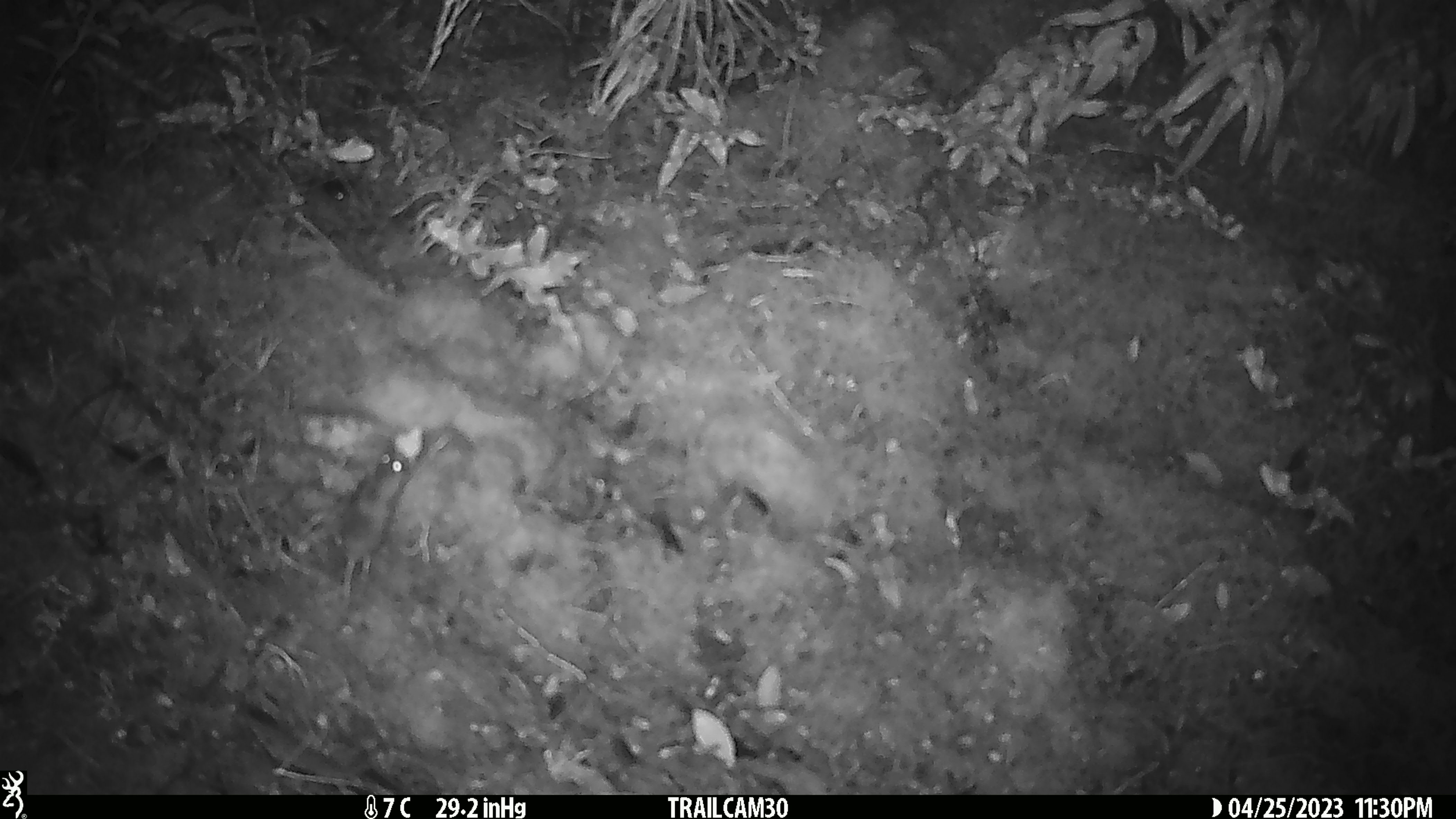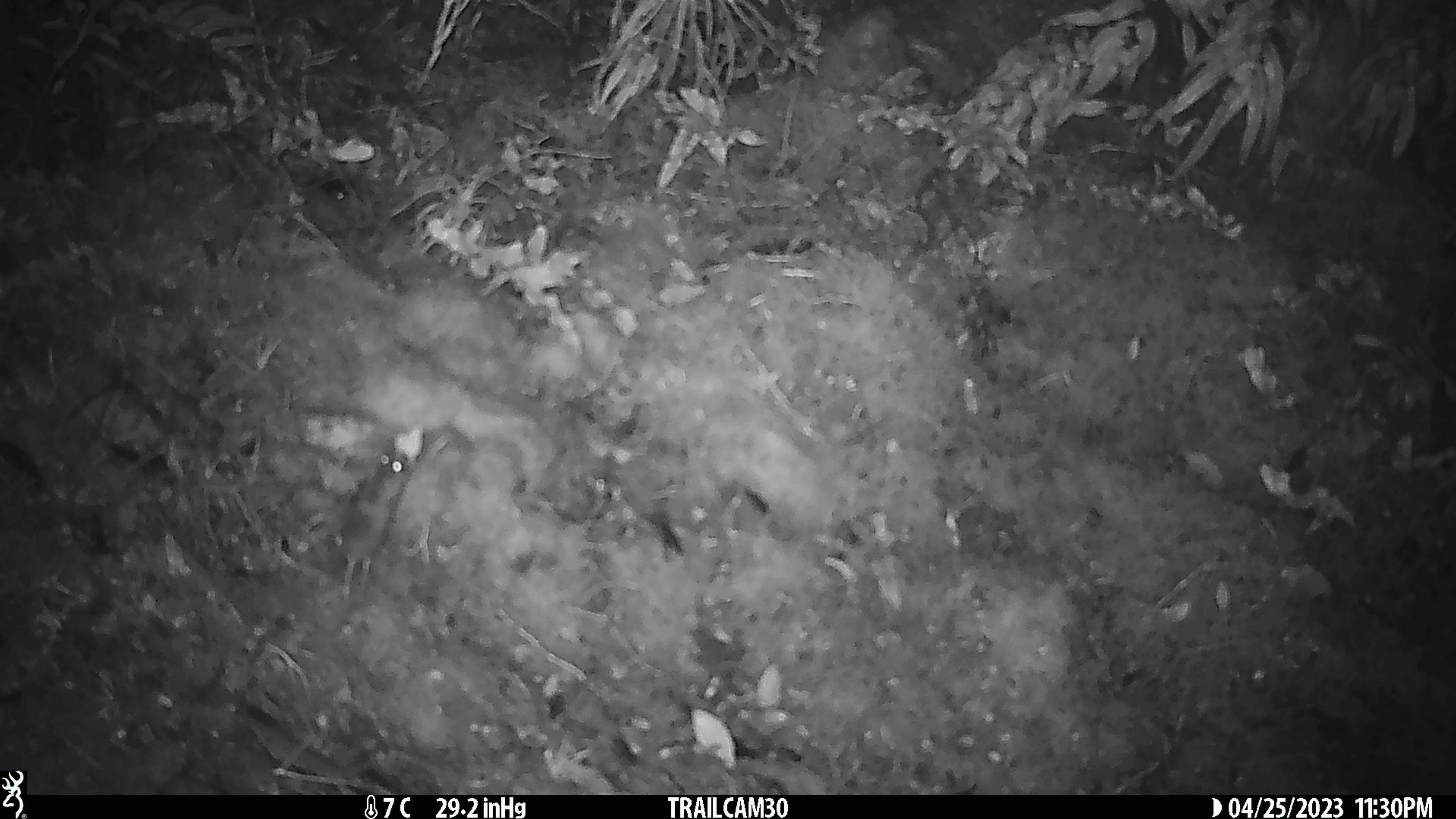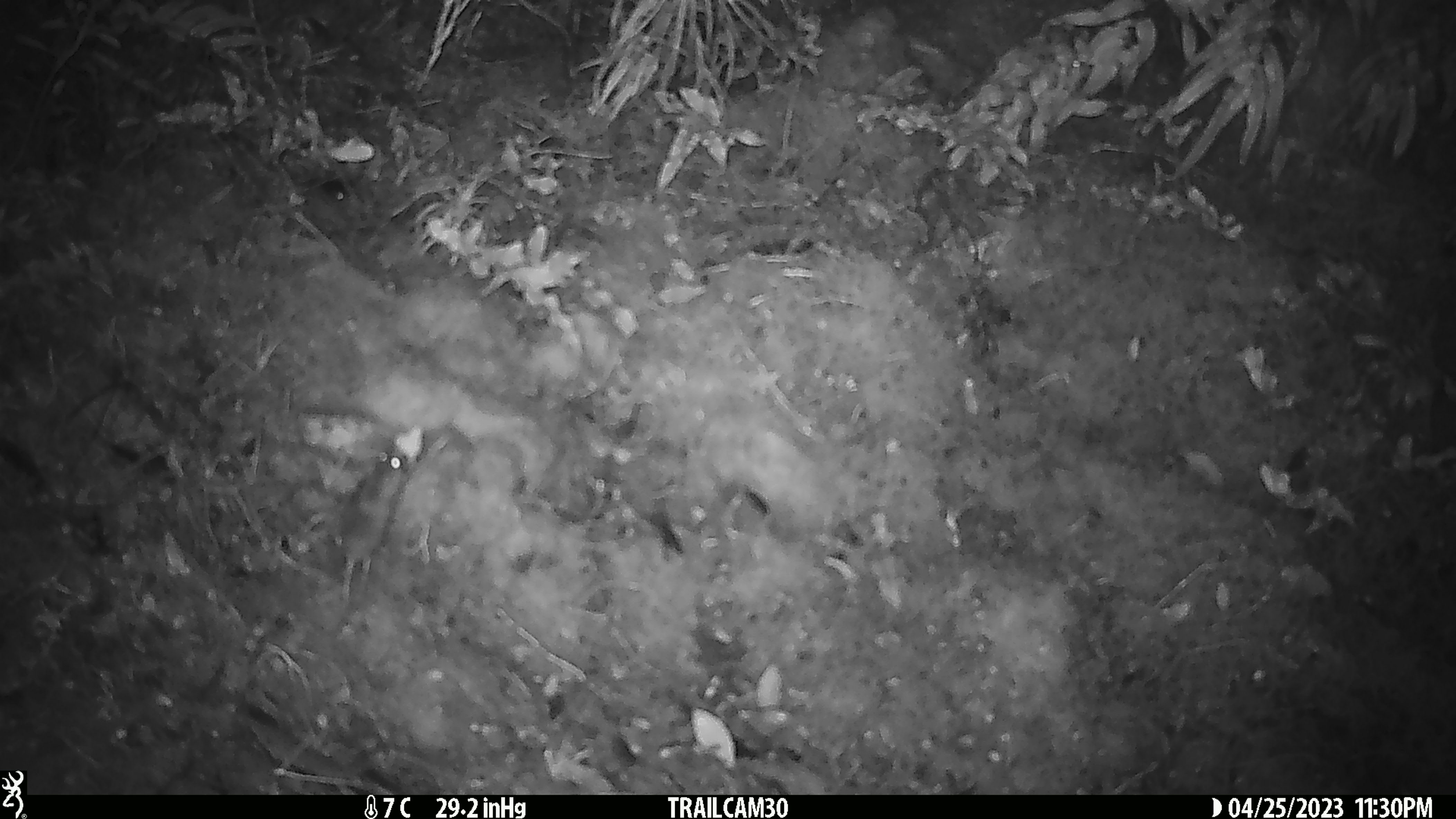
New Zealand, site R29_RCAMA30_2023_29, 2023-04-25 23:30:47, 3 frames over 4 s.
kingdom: Animalia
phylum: Chordata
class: Mammalia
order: Rodentia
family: Muridae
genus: Mus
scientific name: Mus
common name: mouse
Mouse (Mus).